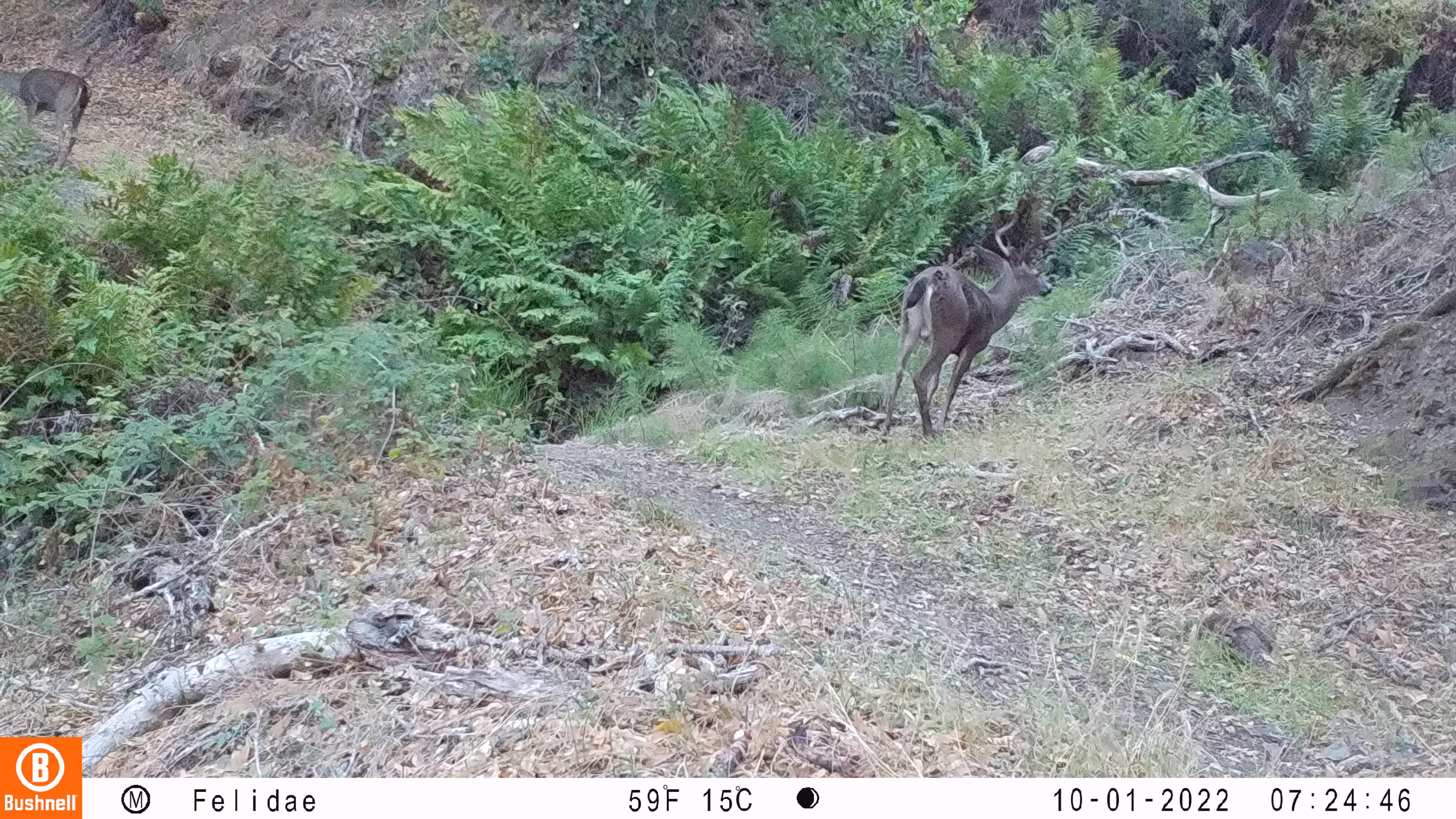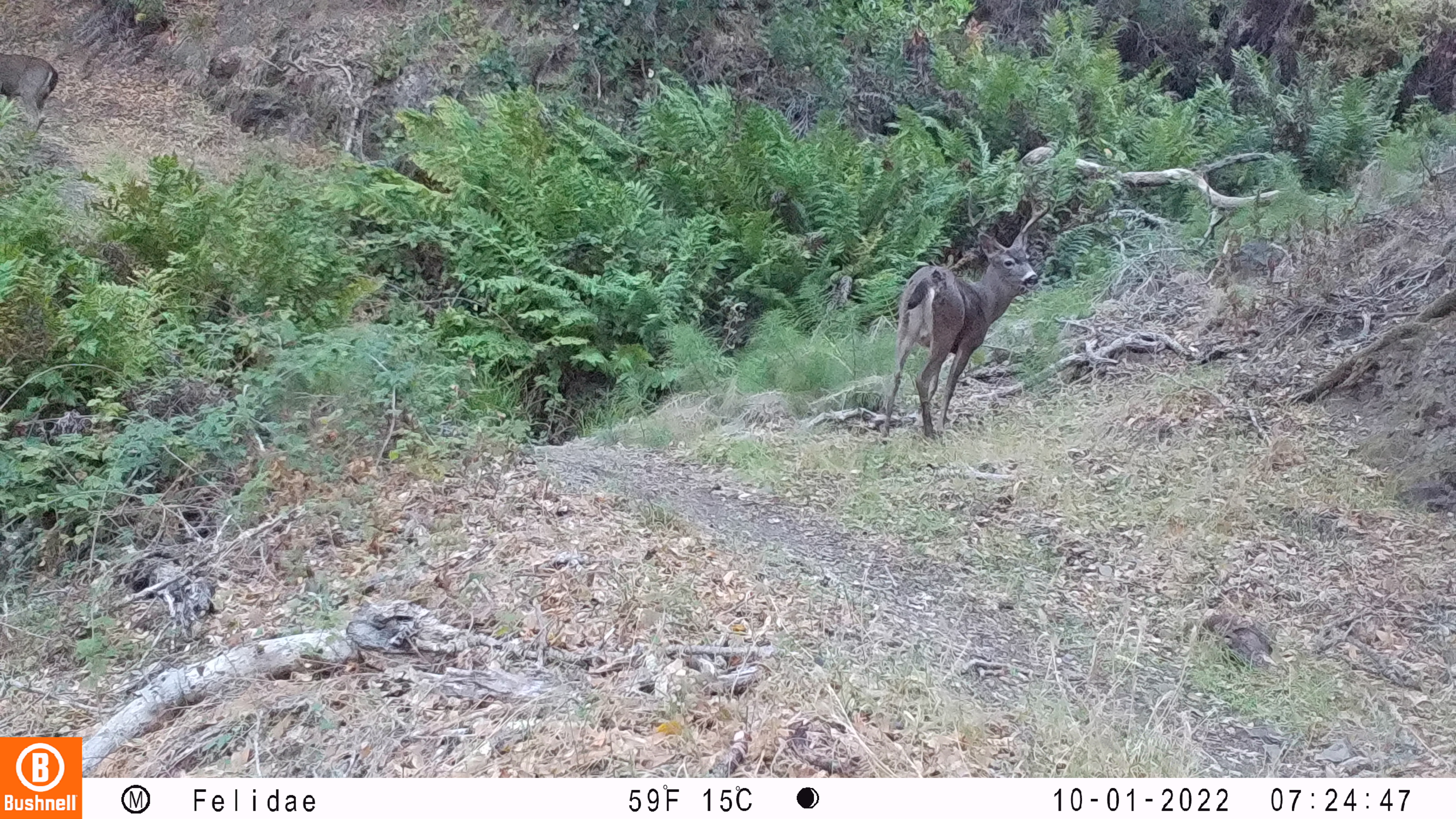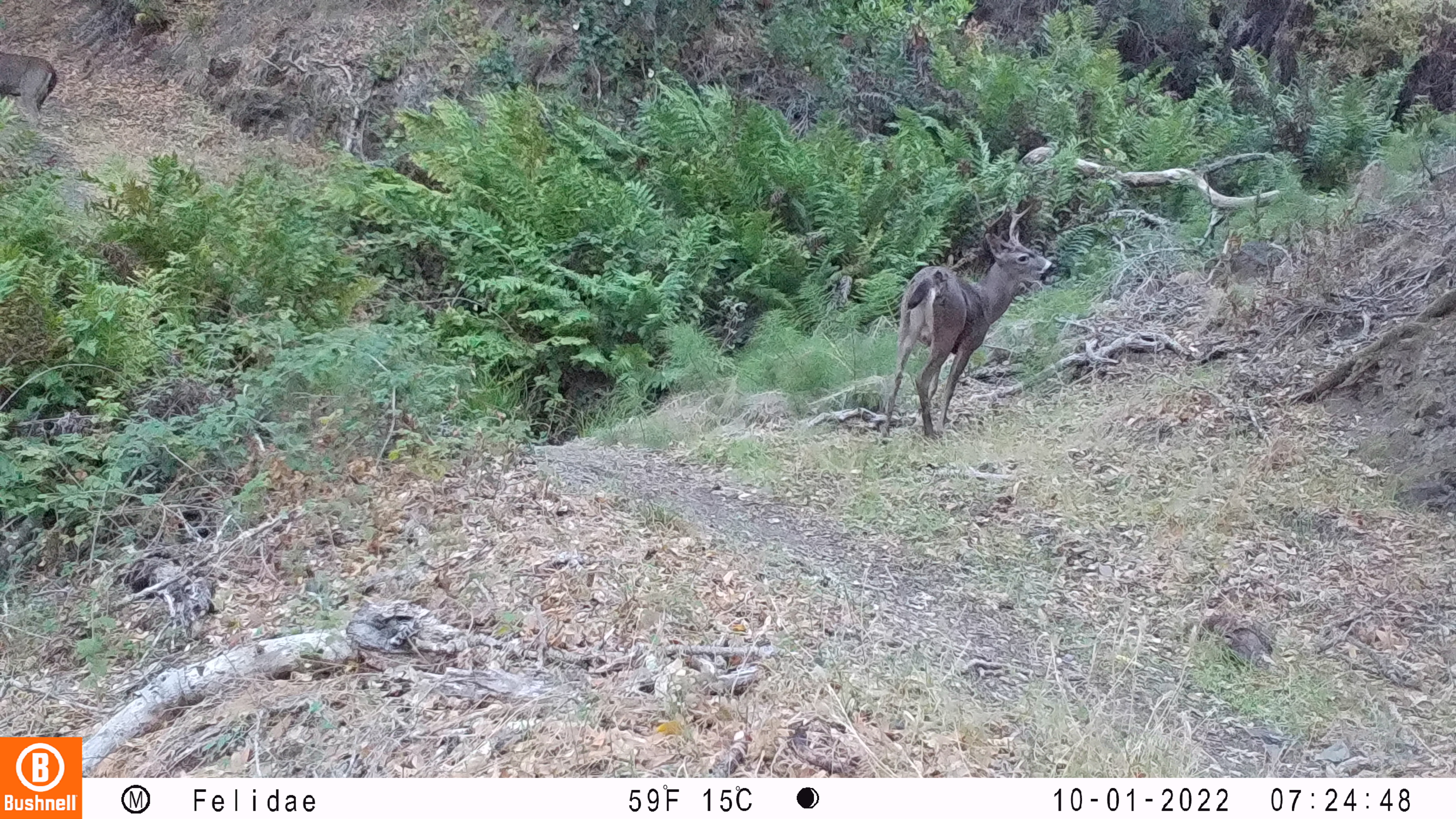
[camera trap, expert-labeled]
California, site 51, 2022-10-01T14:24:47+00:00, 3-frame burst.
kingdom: Animalia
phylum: Chordata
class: Mammalia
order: Artiodactyla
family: Cervidae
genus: Odocoileus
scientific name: Odocoileus hemionus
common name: mule deer